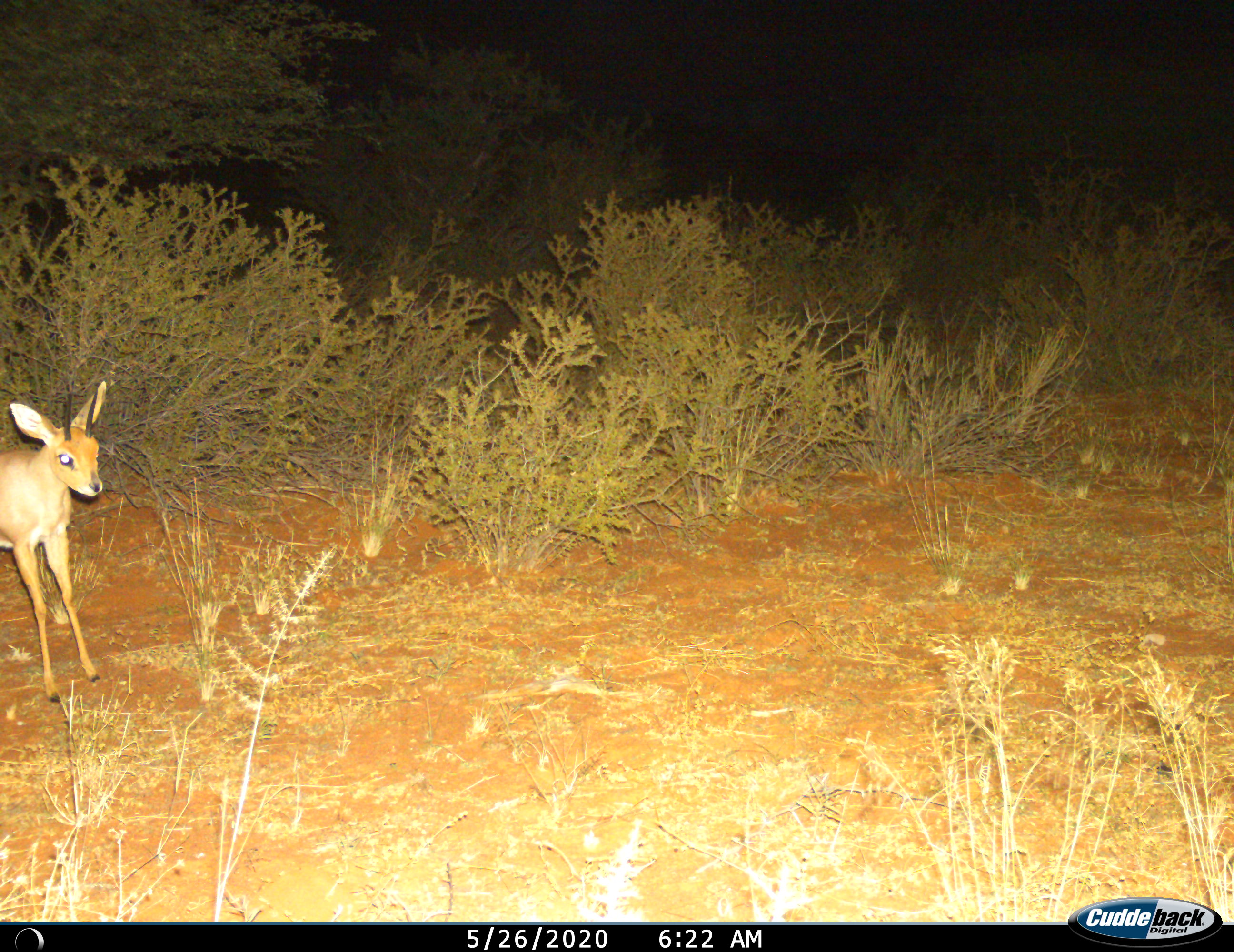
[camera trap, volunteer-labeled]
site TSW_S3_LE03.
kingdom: Animalia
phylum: Chordata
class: Mammalia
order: Artiodactyla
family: Bovidae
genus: Raphicerus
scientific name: Raphicerus campestris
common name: steenbok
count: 1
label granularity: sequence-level